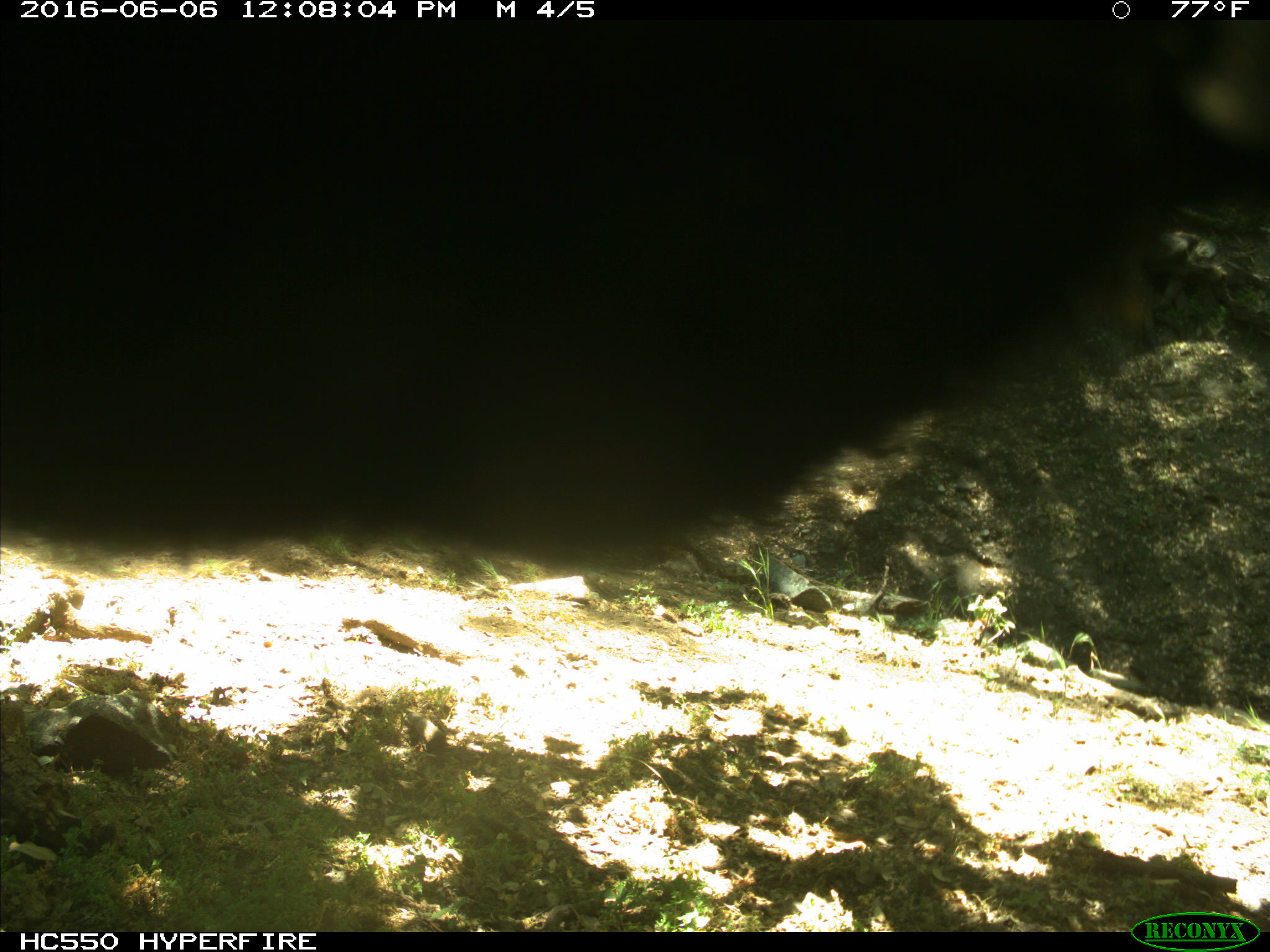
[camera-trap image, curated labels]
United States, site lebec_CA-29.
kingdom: Animalia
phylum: Chordata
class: Mammalia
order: Artiodactyla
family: Bovidae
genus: Bos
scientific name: Bos taurus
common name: domestic cow